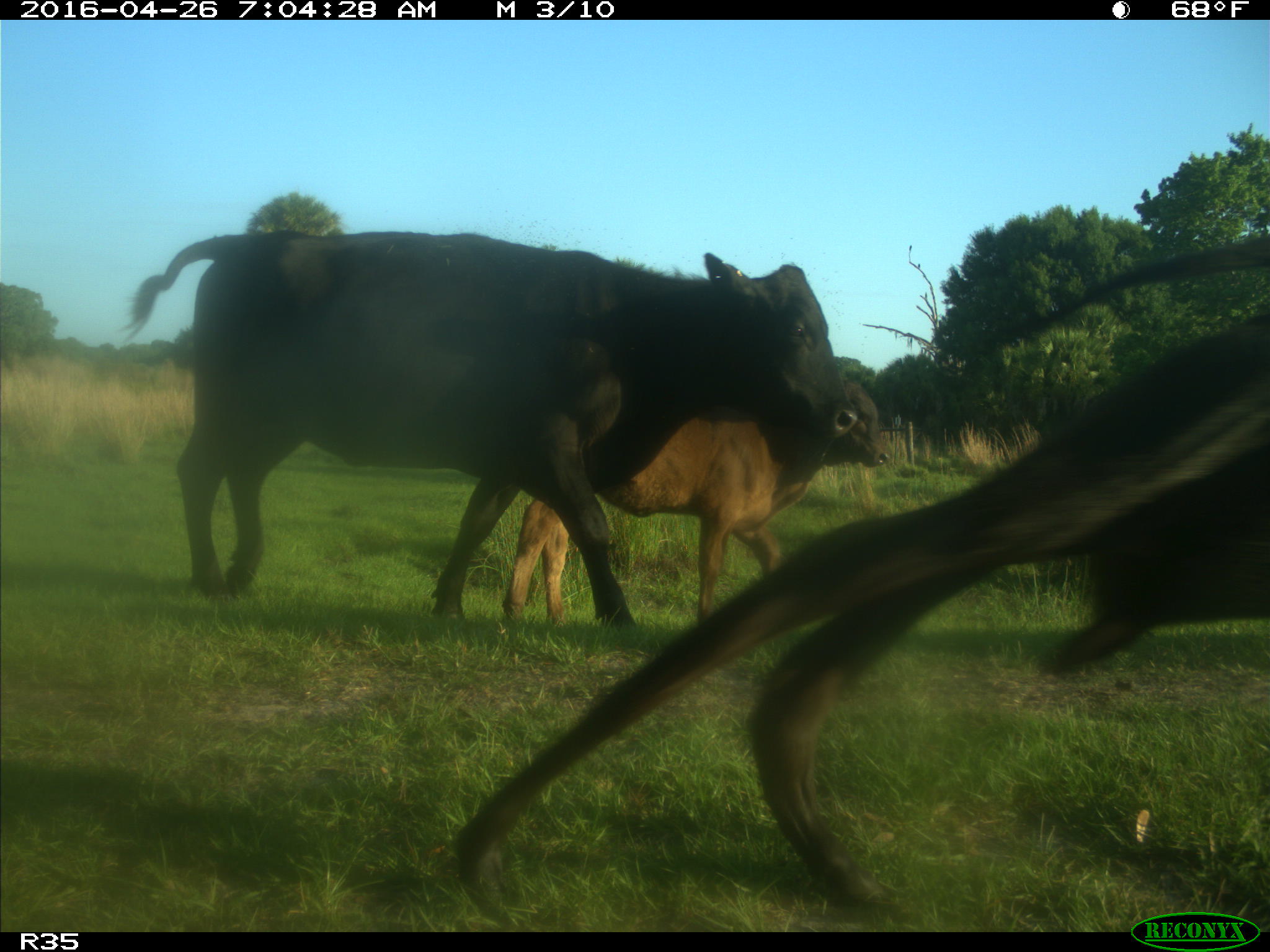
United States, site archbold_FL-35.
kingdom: Animalia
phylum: Chordata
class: Mammalia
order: Artiodactyla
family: Bovidae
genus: Bos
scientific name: Bos taurus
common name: domestic cow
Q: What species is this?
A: Bos taurus (domestic cow).